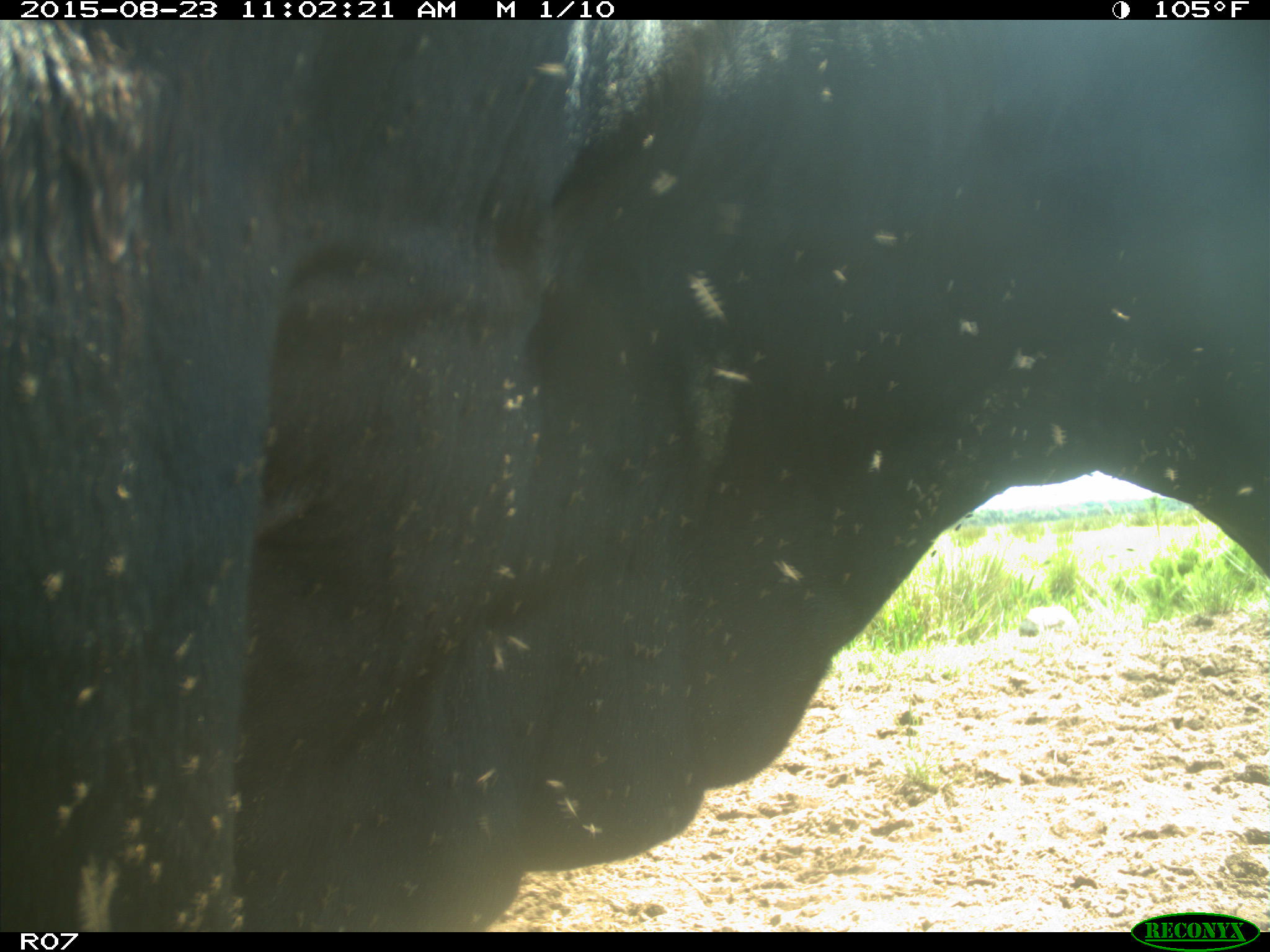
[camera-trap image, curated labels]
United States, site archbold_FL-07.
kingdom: Animalia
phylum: Chordata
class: Mammalia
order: Artiodactyla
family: Bovidae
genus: Bos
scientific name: Bos taurus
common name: domestic cow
Bos taurus (domestic cow).